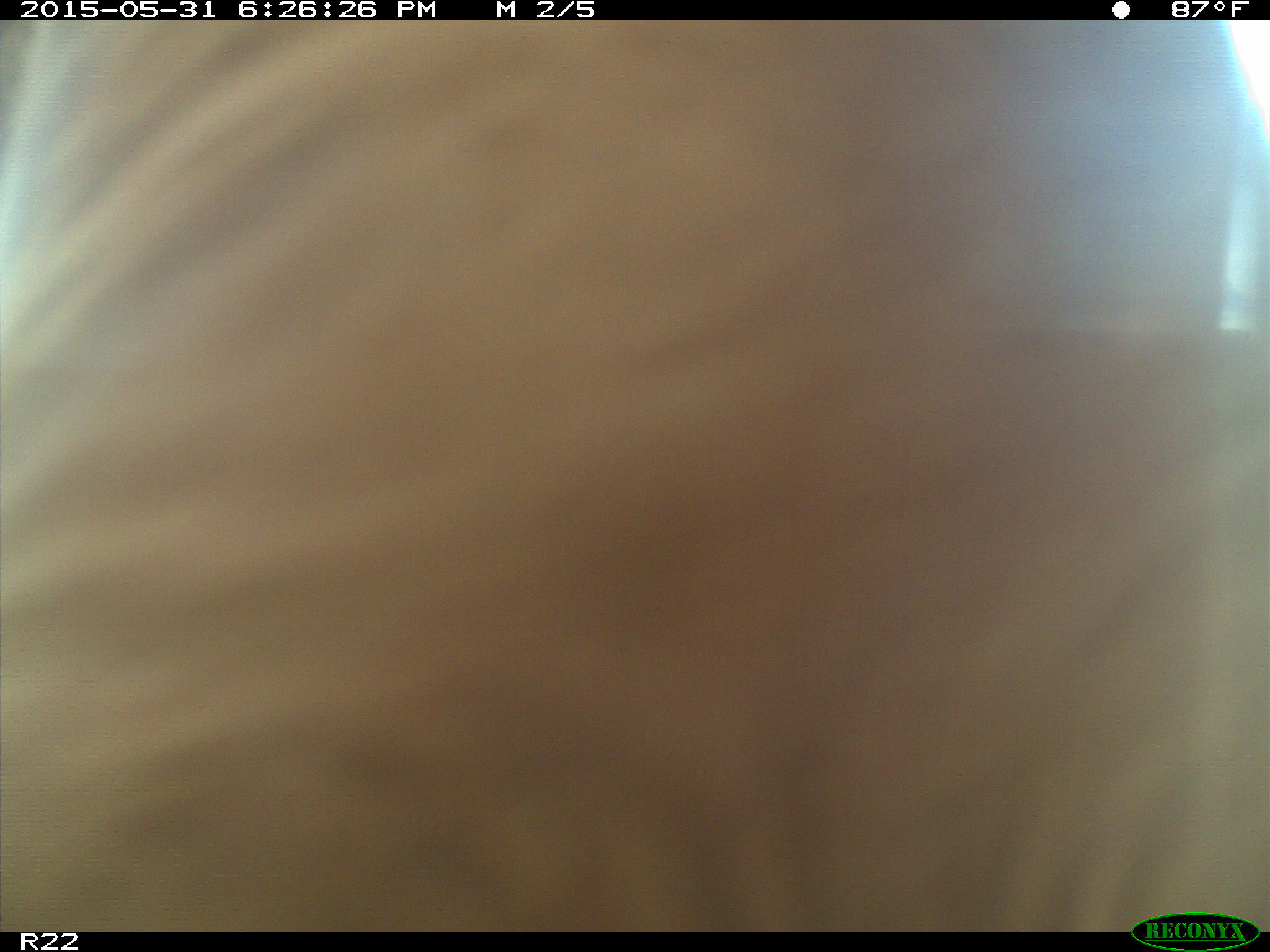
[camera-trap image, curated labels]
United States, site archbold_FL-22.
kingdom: Animalia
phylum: Chordata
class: Mammalia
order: Artiodactyla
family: Bovidae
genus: Bos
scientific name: Bos taurus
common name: domestic cow